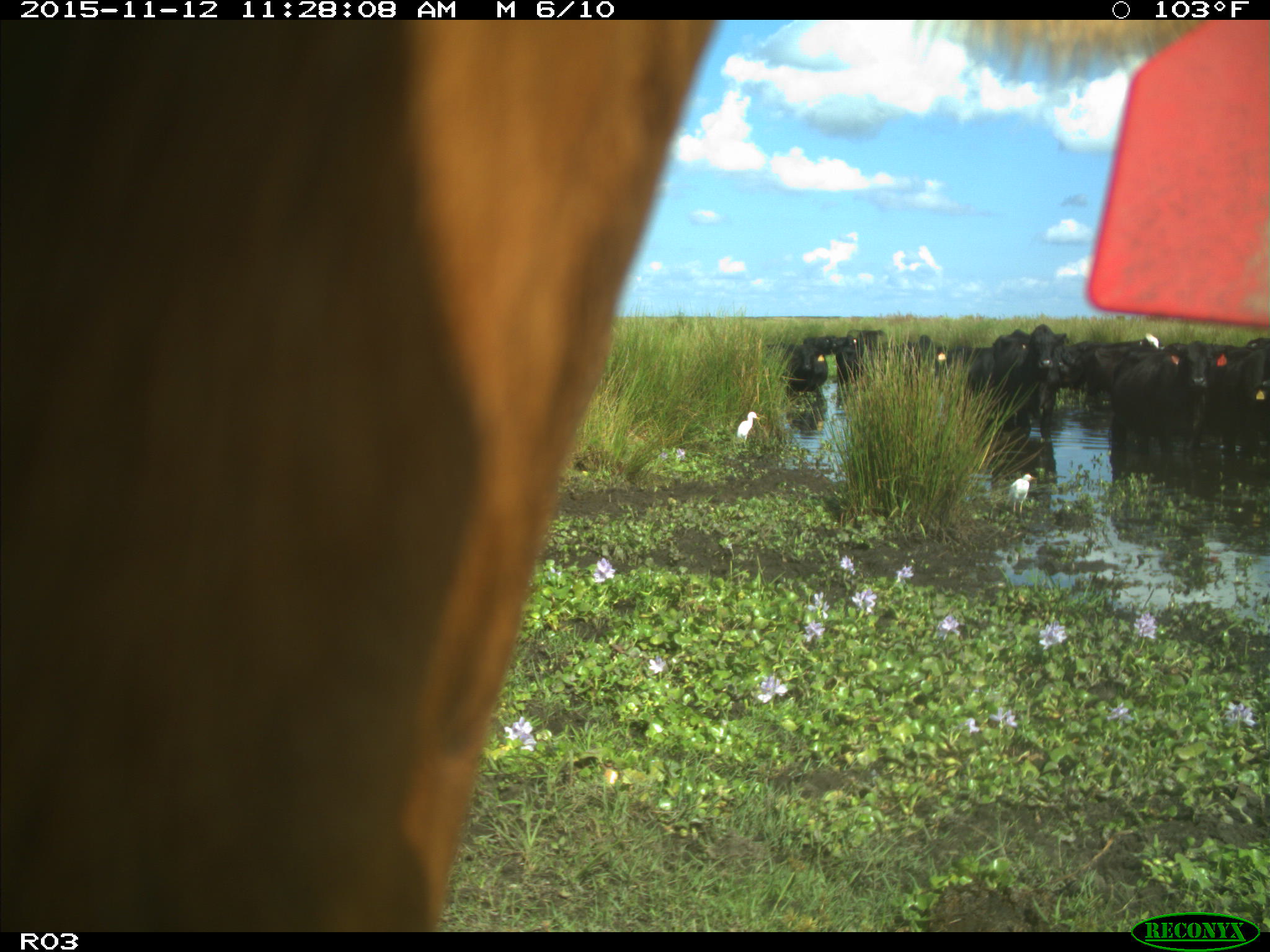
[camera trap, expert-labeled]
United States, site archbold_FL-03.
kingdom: Animalia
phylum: Chordata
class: Mammalia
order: Artiodactyla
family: Bovidae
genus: Bos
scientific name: Bos taurus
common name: domestic cow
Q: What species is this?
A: Bos taurus (domestic cow).